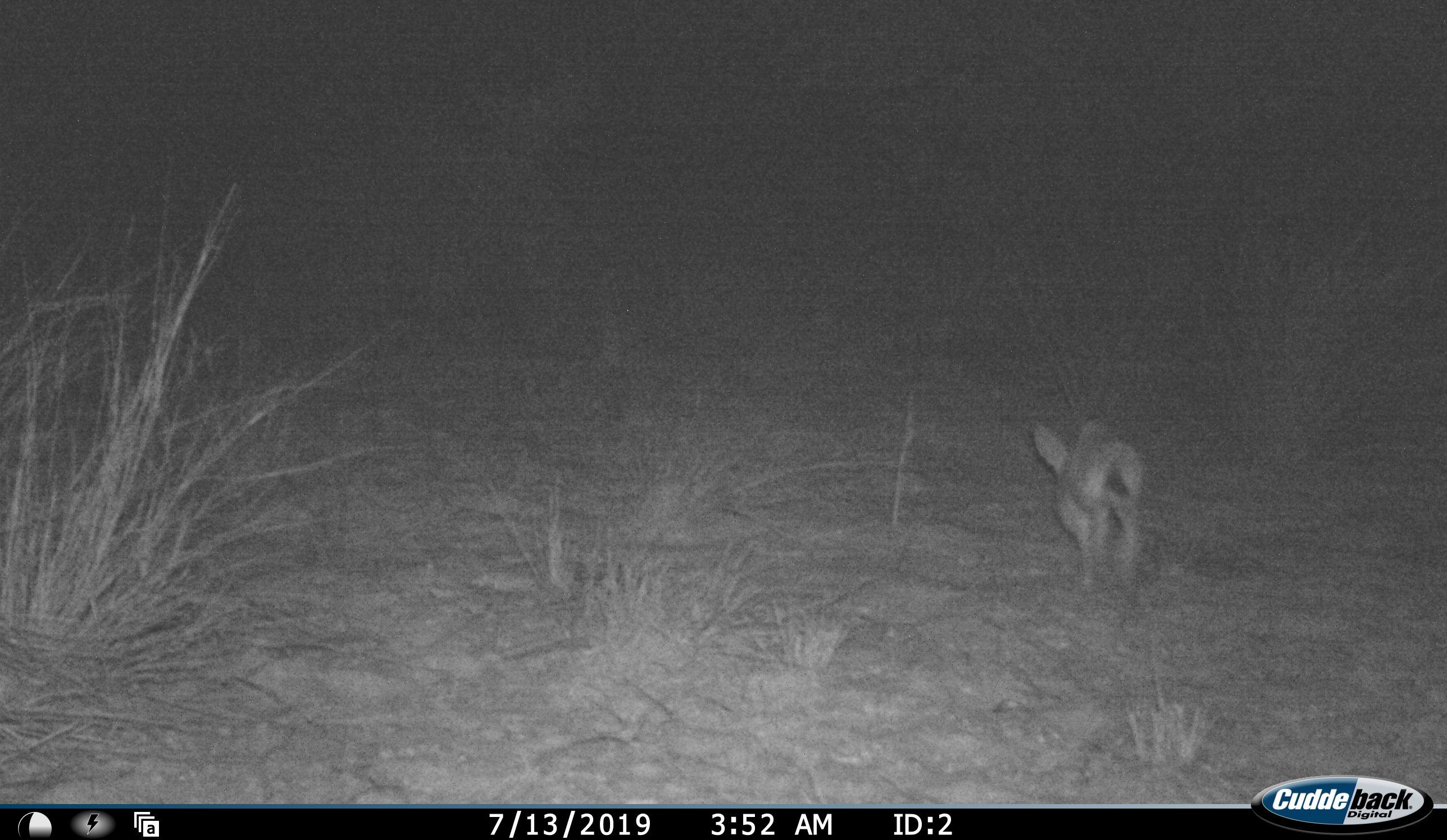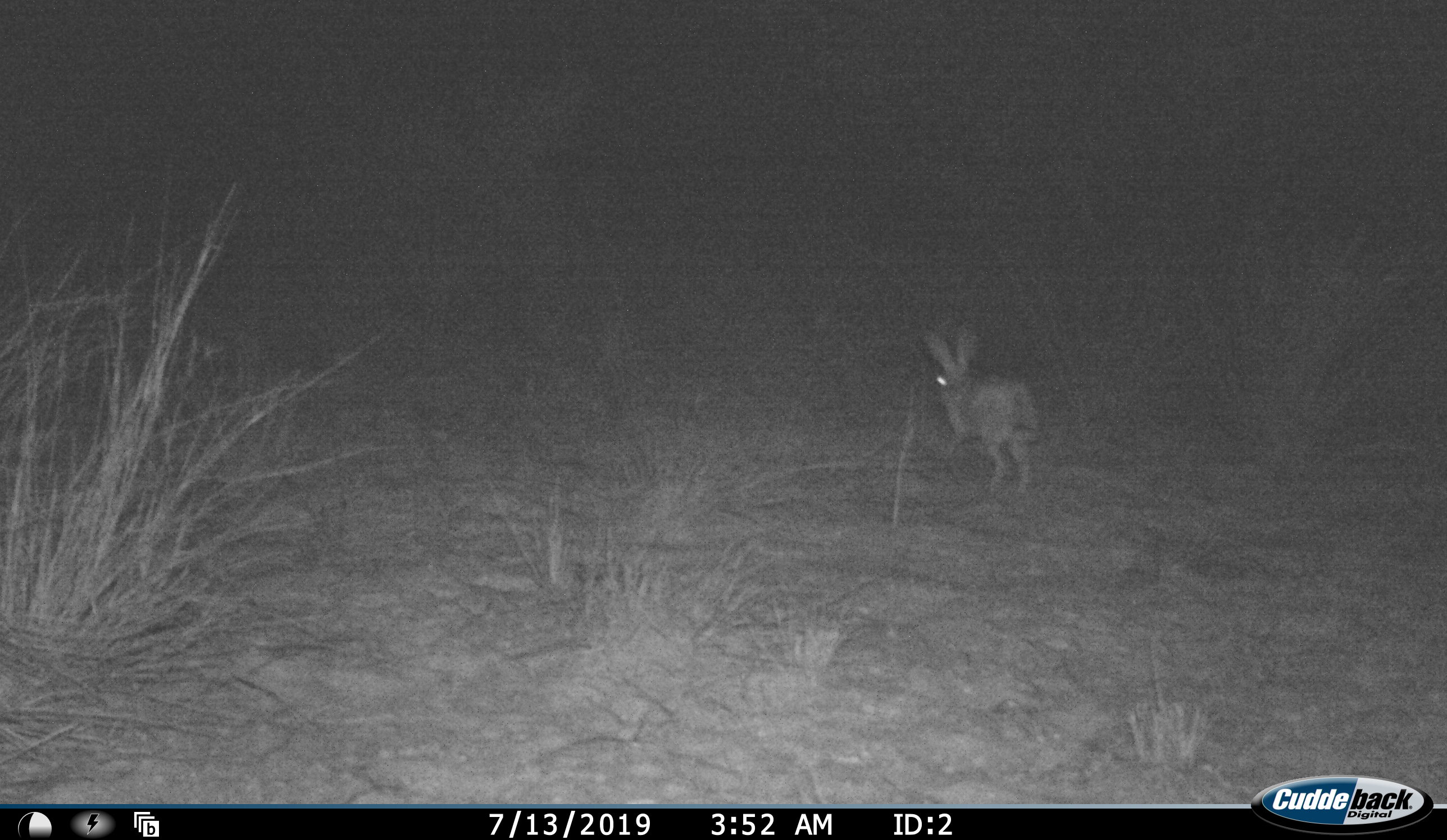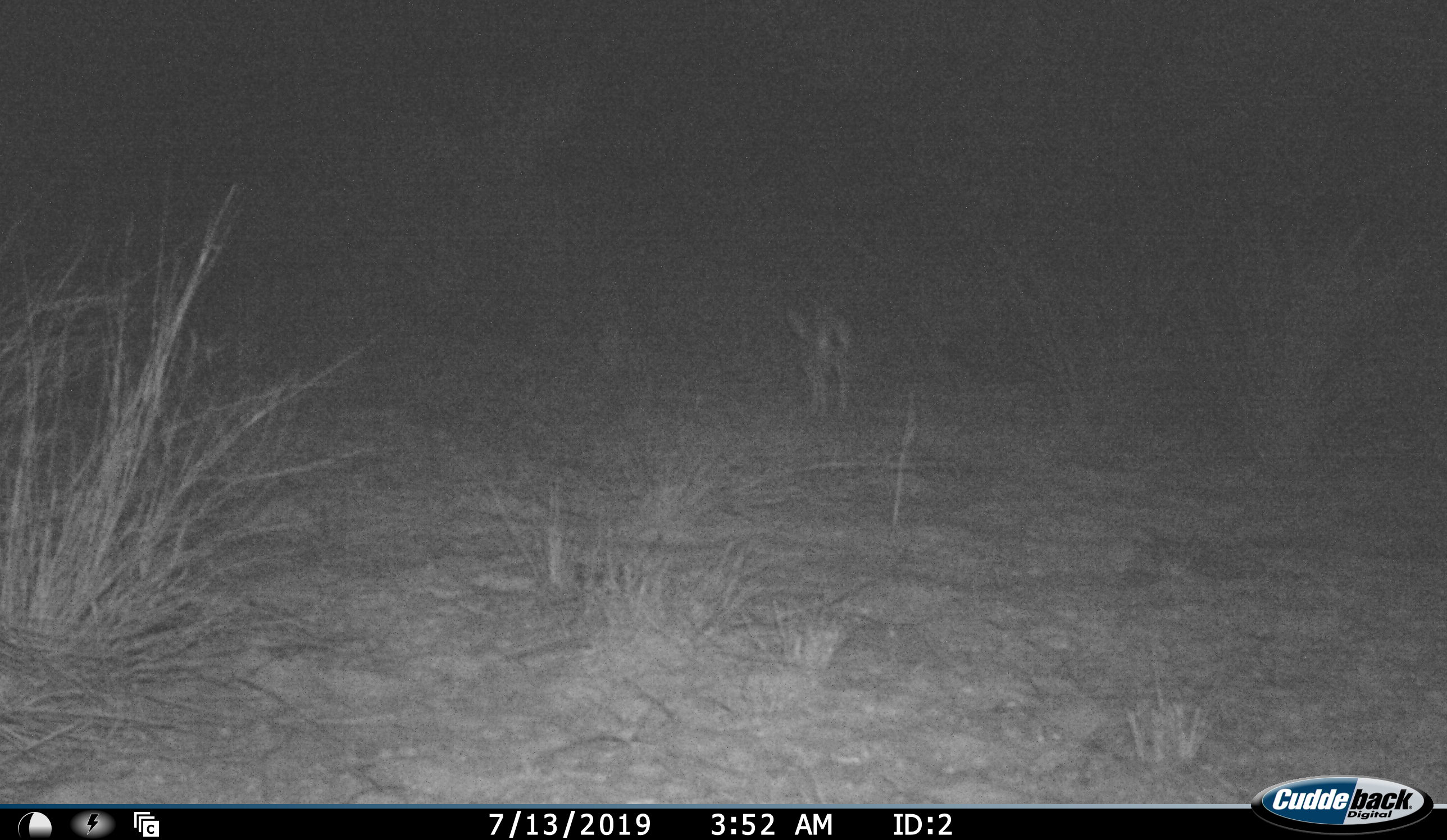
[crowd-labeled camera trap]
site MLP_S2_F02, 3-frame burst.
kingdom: Animalia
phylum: Chordata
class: Mammalia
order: Lagomorpha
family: Leporidae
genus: Lepus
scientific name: Lepus capensis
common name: cape hare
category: harecape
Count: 1.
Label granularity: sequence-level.